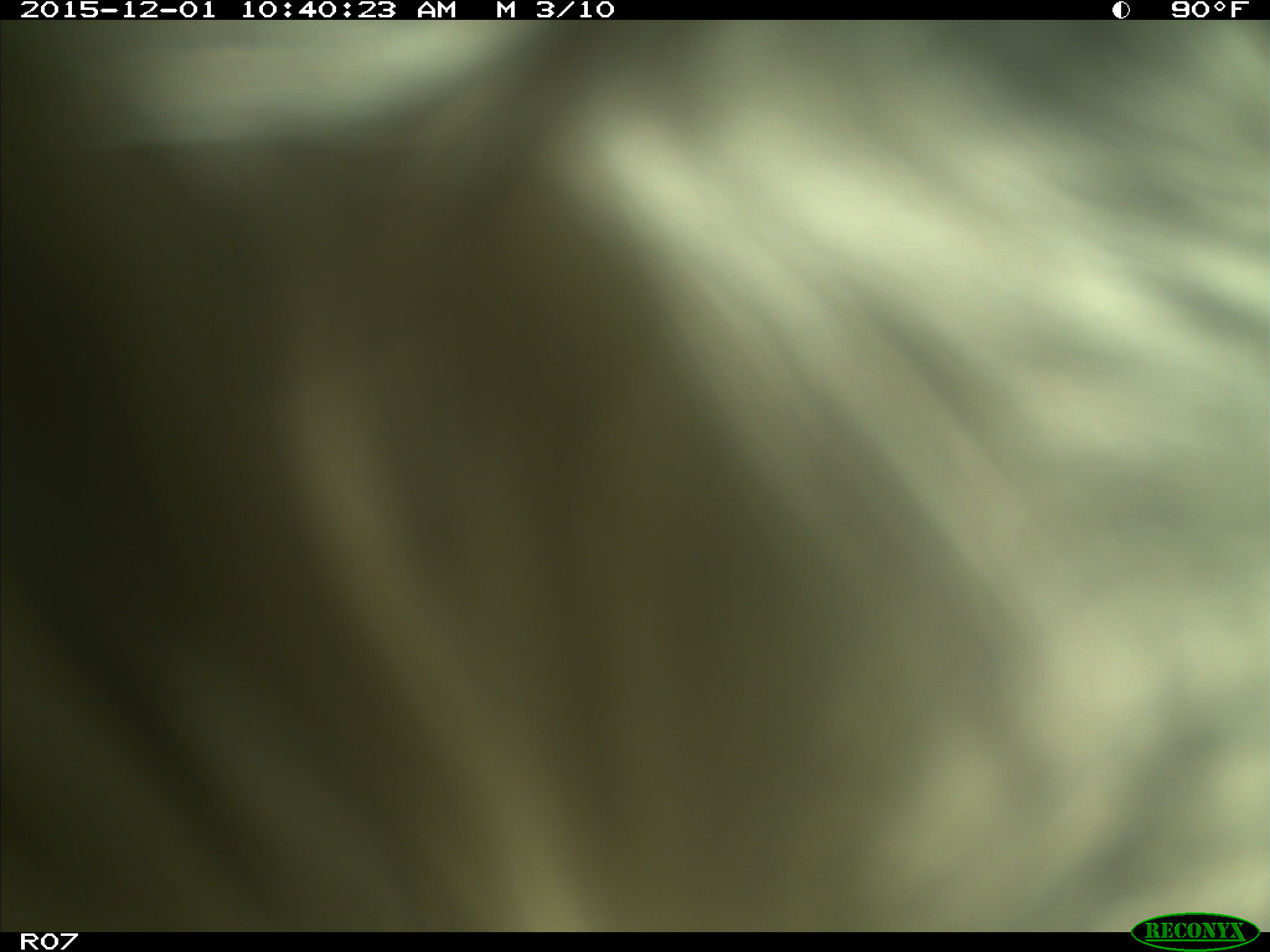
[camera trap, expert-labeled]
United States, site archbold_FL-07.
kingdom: Animalia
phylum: Chordata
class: Mammalia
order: Artiodactyla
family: Bovidae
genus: Bos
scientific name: Bos taurus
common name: domestic cow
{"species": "Bos taurus (domestic cow)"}